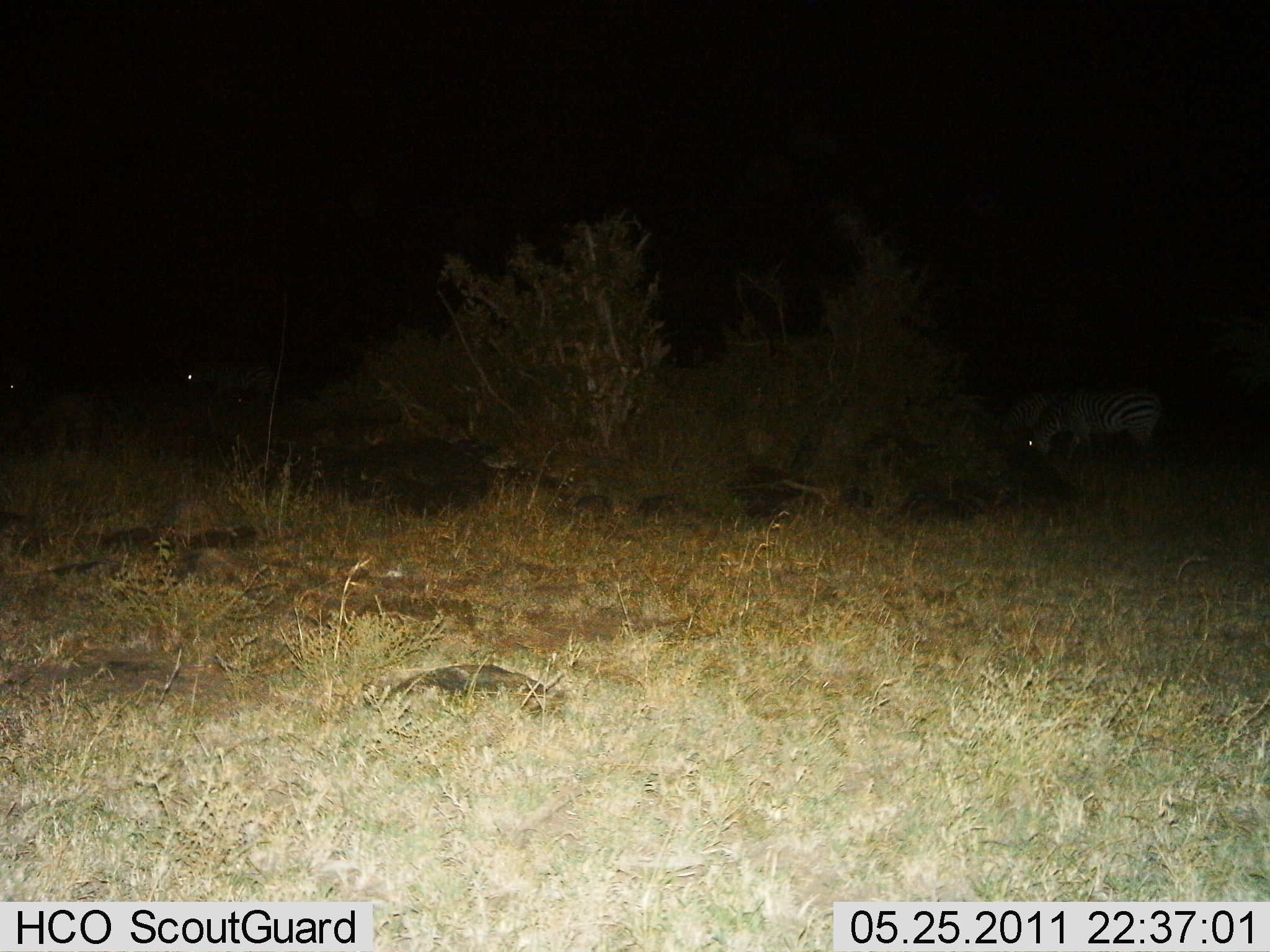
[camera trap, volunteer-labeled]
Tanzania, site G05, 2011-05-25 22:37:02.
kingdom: Animalia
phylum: Chordata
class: Mammalia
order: Perissodactyla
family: Equidae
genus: Equus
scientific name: Equus quagga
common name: plains zebra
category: zebra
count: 2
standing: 36%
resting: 0%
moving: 27%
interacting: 0%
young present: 0%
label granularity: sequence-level